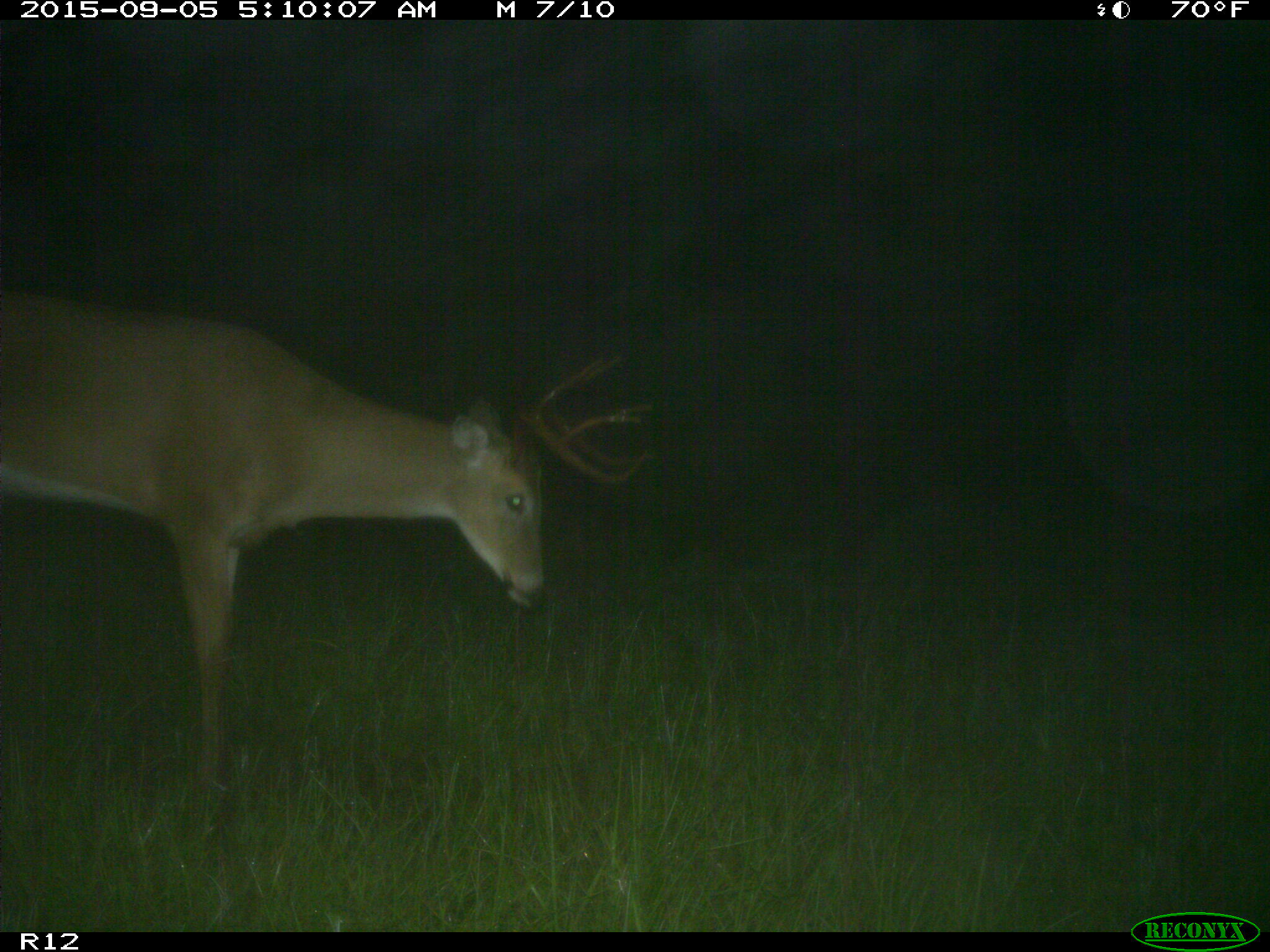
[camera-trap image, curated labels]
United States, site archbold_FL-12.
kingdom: Animalia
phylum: Chordata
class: Mammalia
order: Artiodactyla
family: Cervidae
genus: Odocoileus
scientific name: Odocoileus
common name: deer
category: unidentified deer